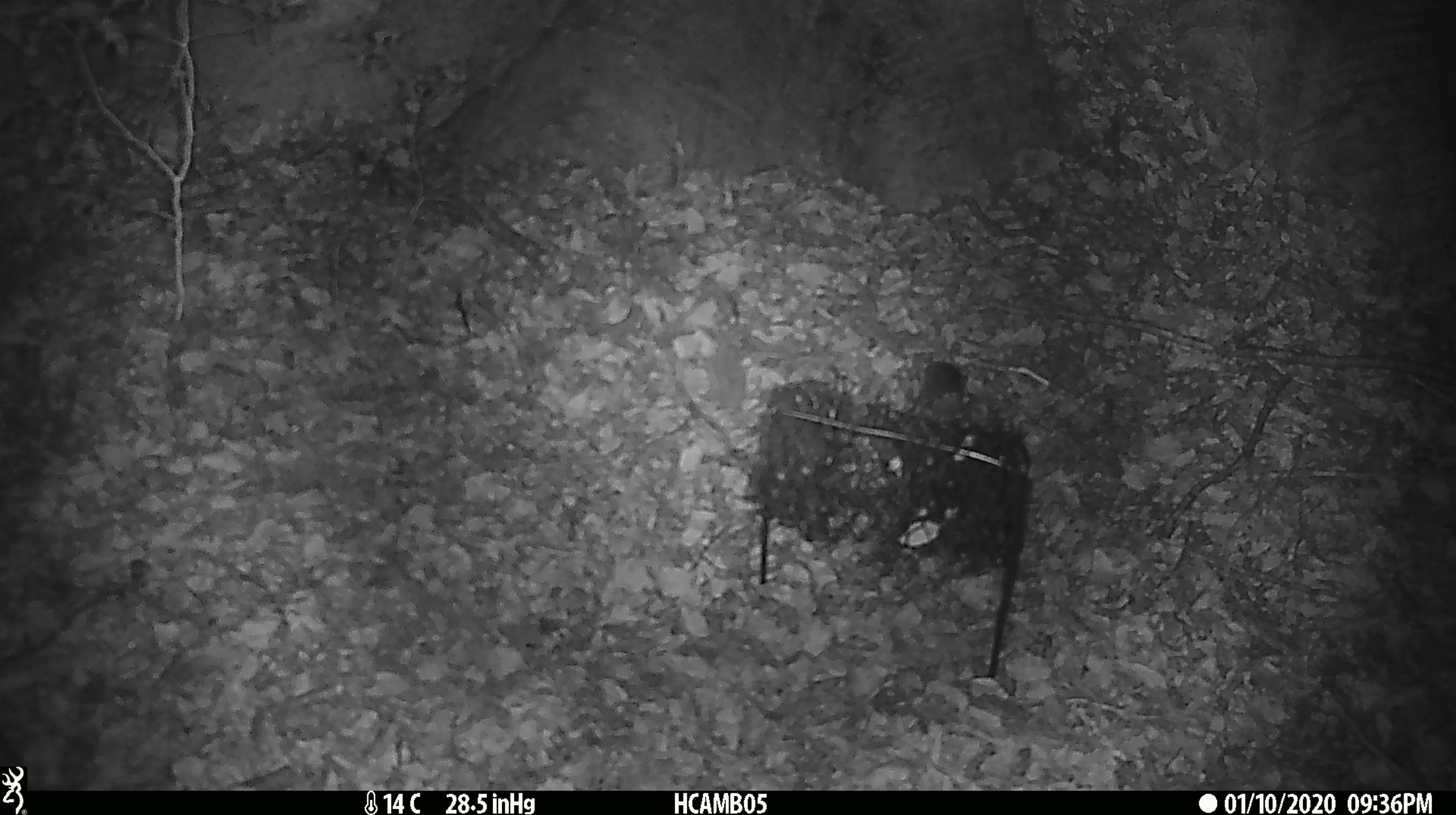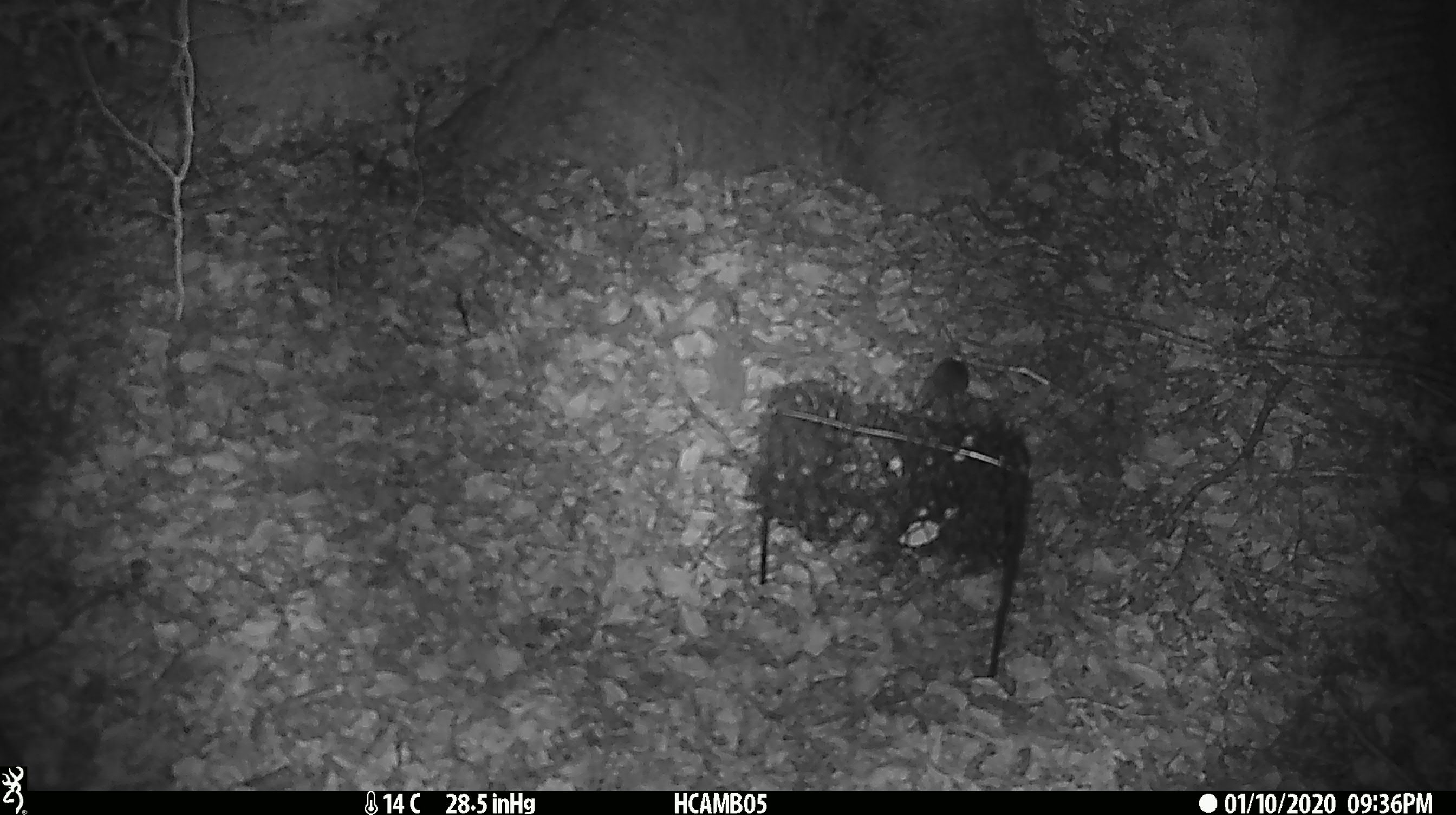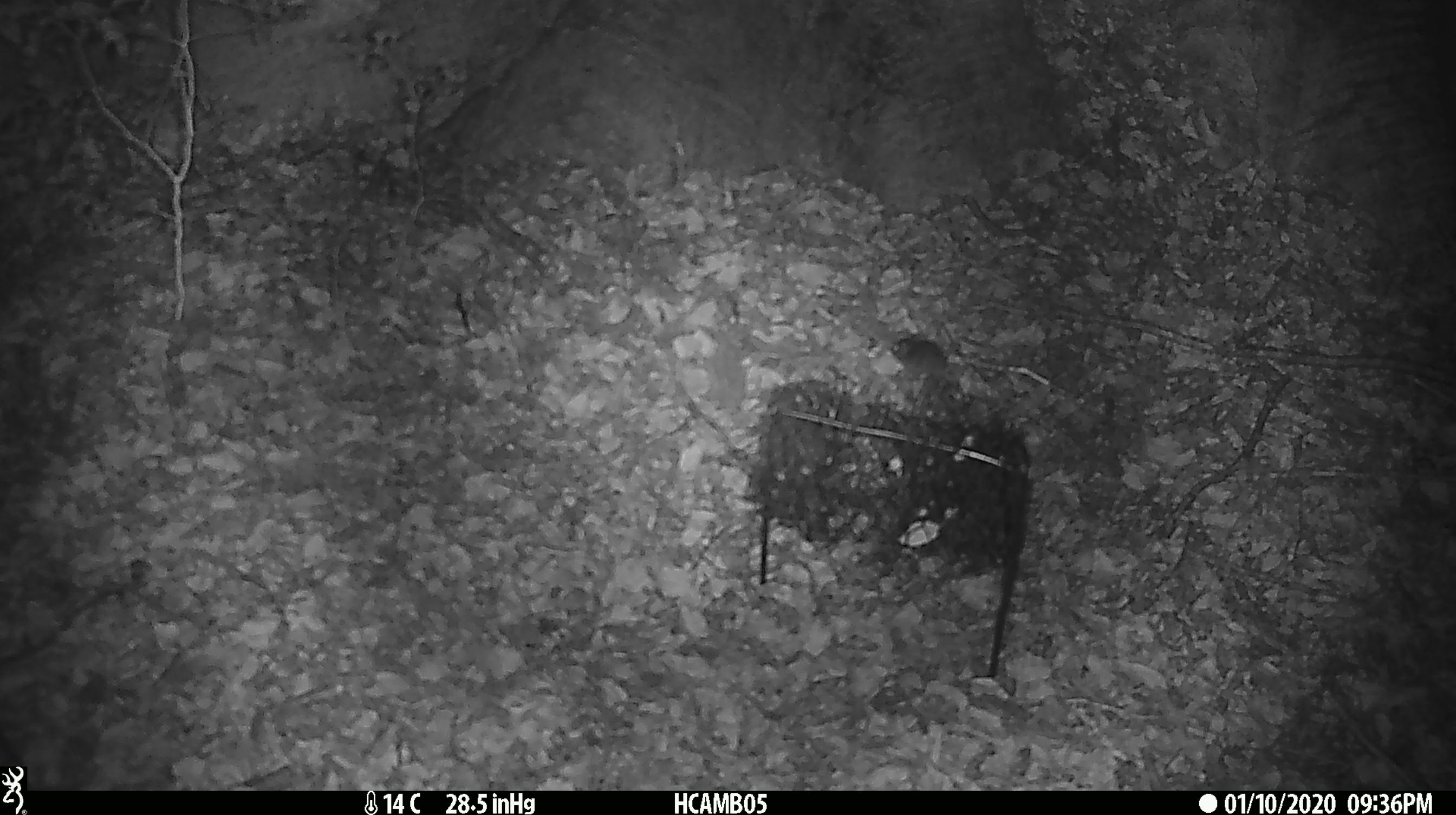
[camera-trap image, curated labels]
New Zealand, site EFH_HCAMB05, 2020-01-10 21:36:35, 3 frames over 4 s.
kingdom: Animalia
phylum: Chordata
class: Mammalia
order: Rodentia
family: Muridae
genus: Mus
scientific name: Mus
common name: mouse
Mouse (Mus).